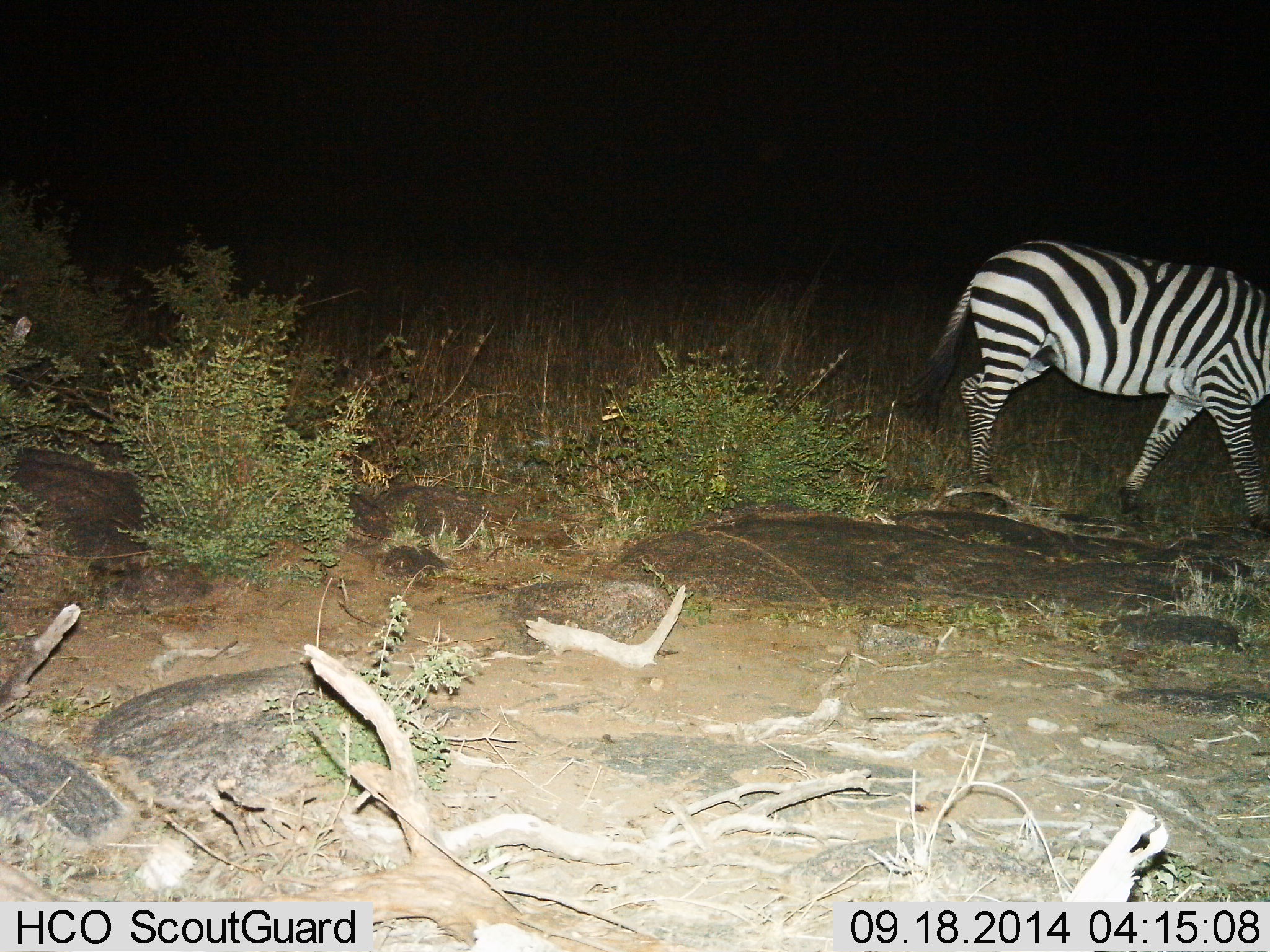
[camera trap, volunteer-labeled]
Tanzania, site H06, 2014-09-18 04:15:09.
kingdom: Animalia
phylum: Chordata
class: Mammalia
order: Perissodactyla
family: Equidae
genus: Equus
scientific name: Equus quagga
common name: plains zebra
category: zebra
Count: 1.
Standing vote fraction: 20%.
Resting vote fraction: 0%.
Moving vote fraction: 80%.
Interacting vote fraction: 0%.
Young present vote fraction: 0%.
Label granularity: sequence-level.